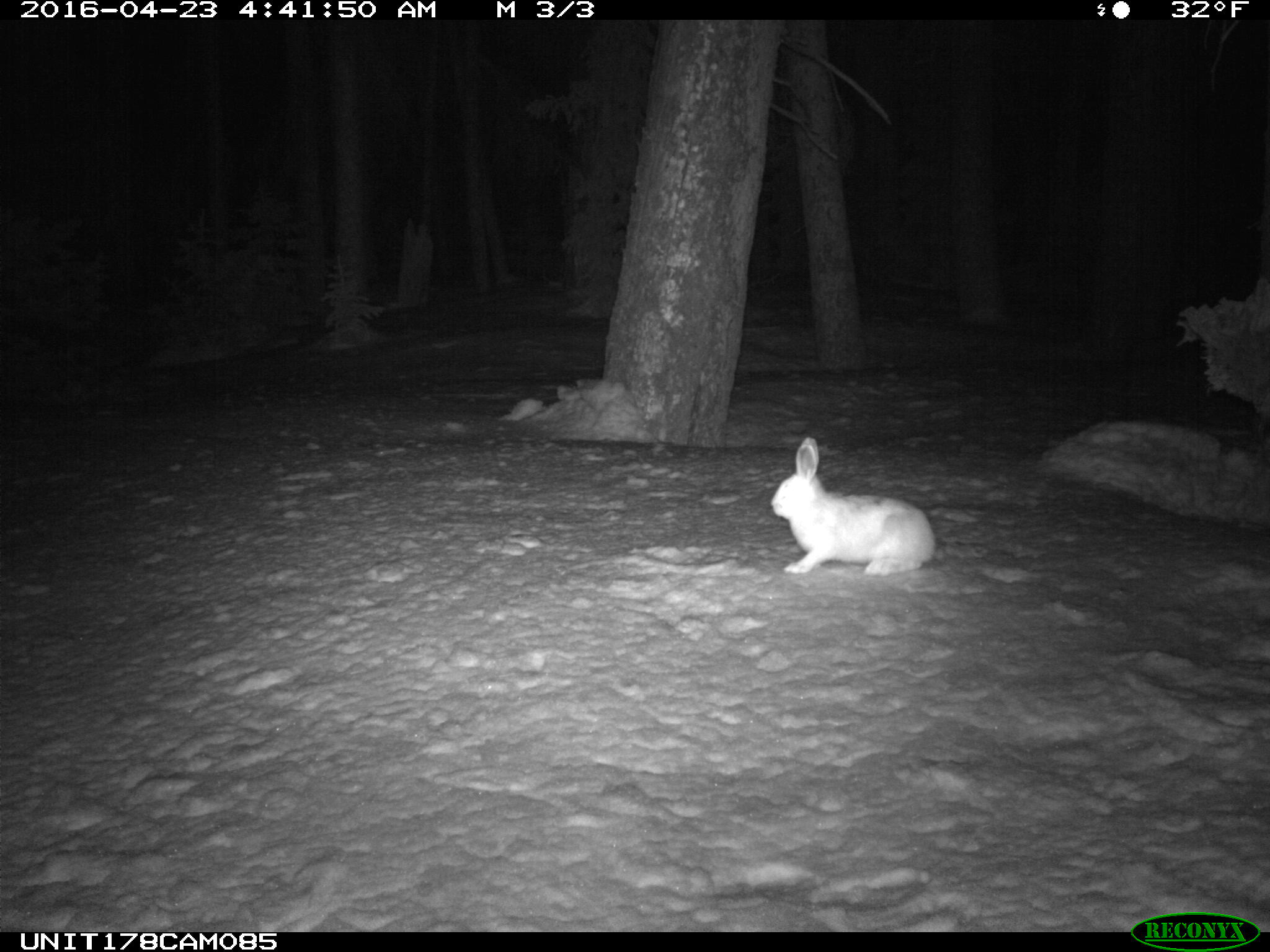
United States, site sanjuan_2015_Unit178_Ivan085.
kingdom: Animalia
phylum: Chordata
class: Mammalia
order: Lagomorpha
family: Leporidae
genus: Lepus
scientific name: Lepus americanus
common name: snowshoe hare